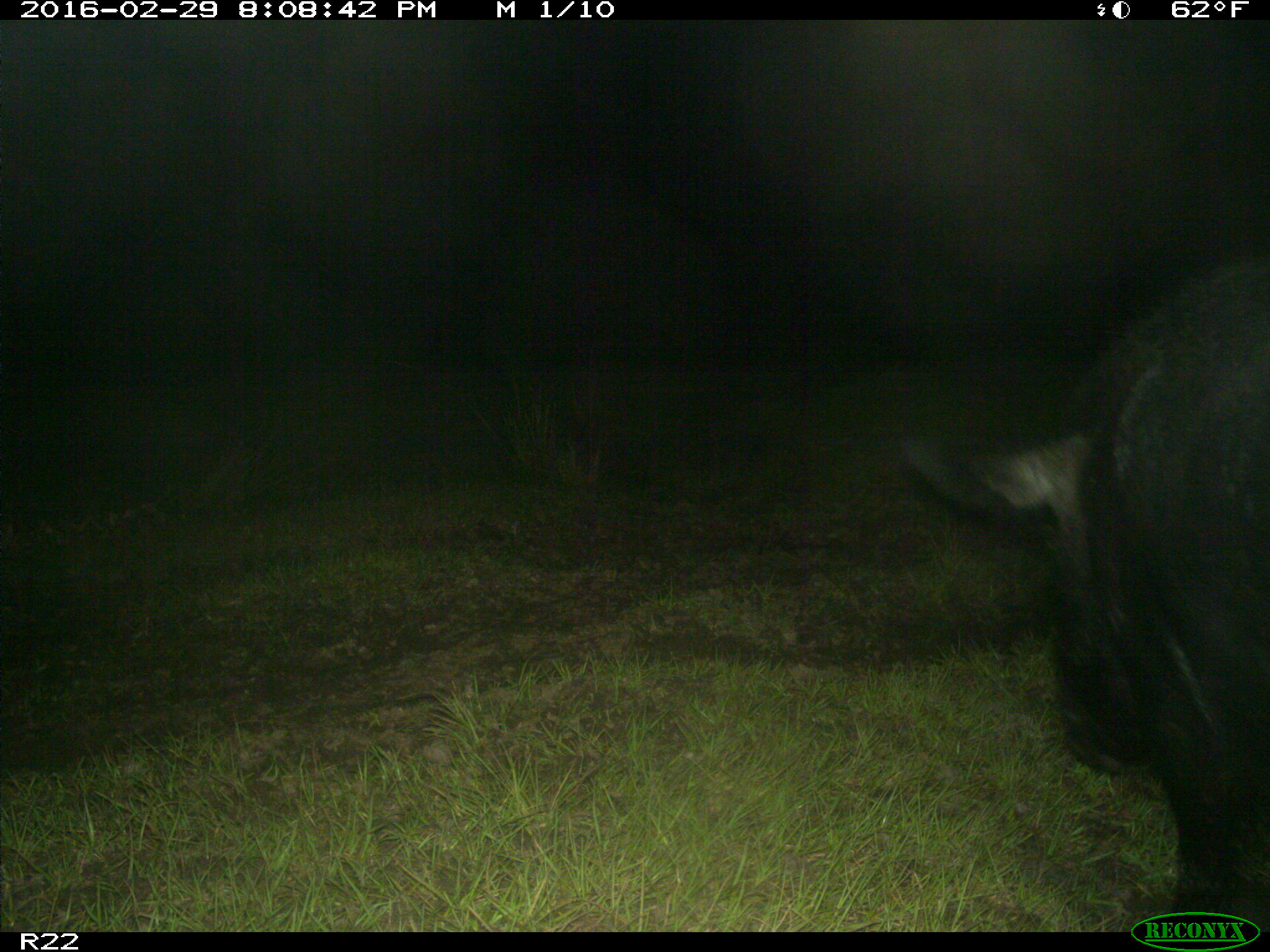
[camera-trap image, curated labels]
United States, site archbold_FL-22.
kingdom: Animalia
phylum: Chordata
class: Mammalia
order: Artiodactyla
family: Suidae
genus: Sus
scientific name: Sus scrofa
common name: wild boar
Sus scrofa (wild boar).